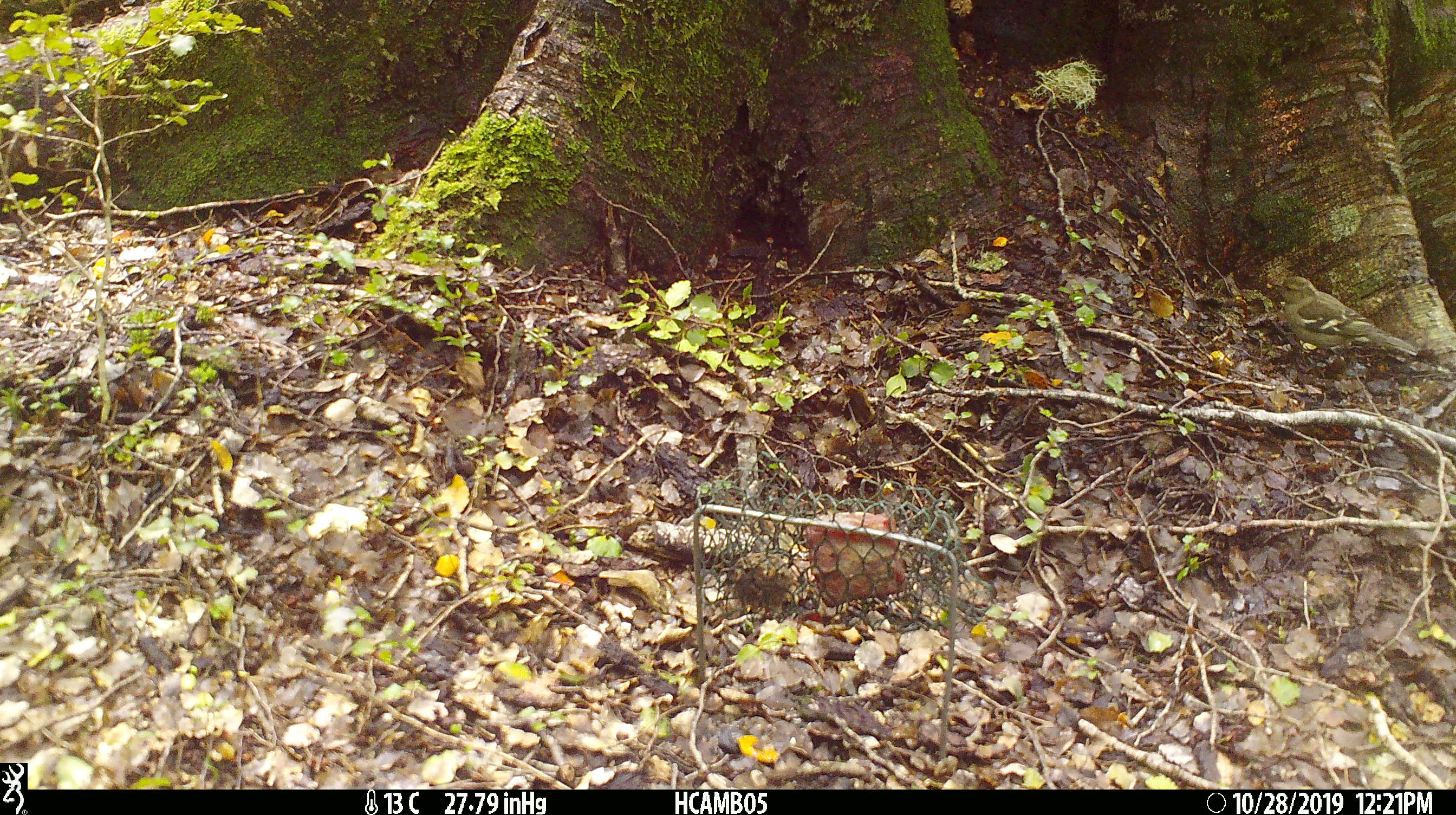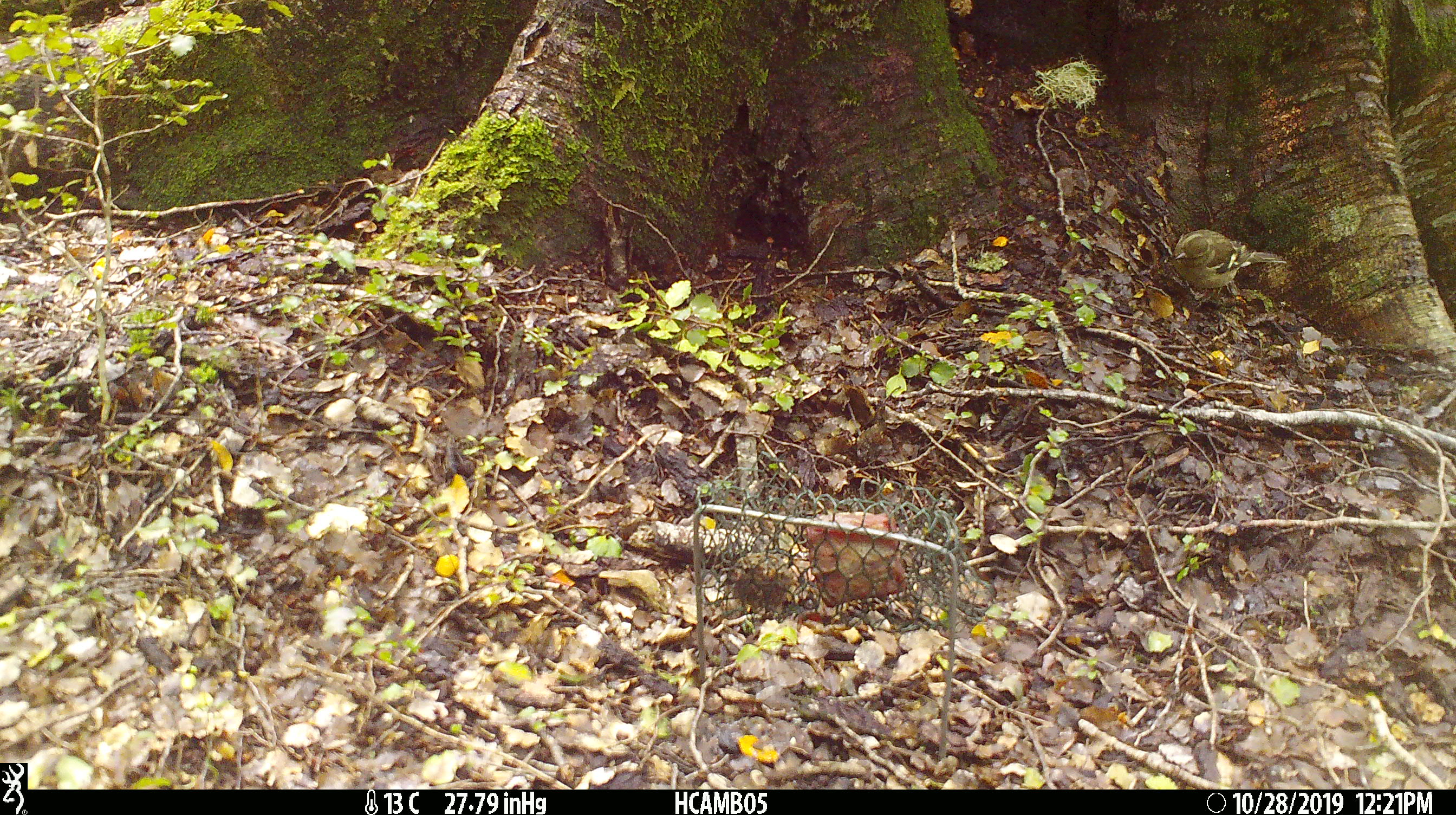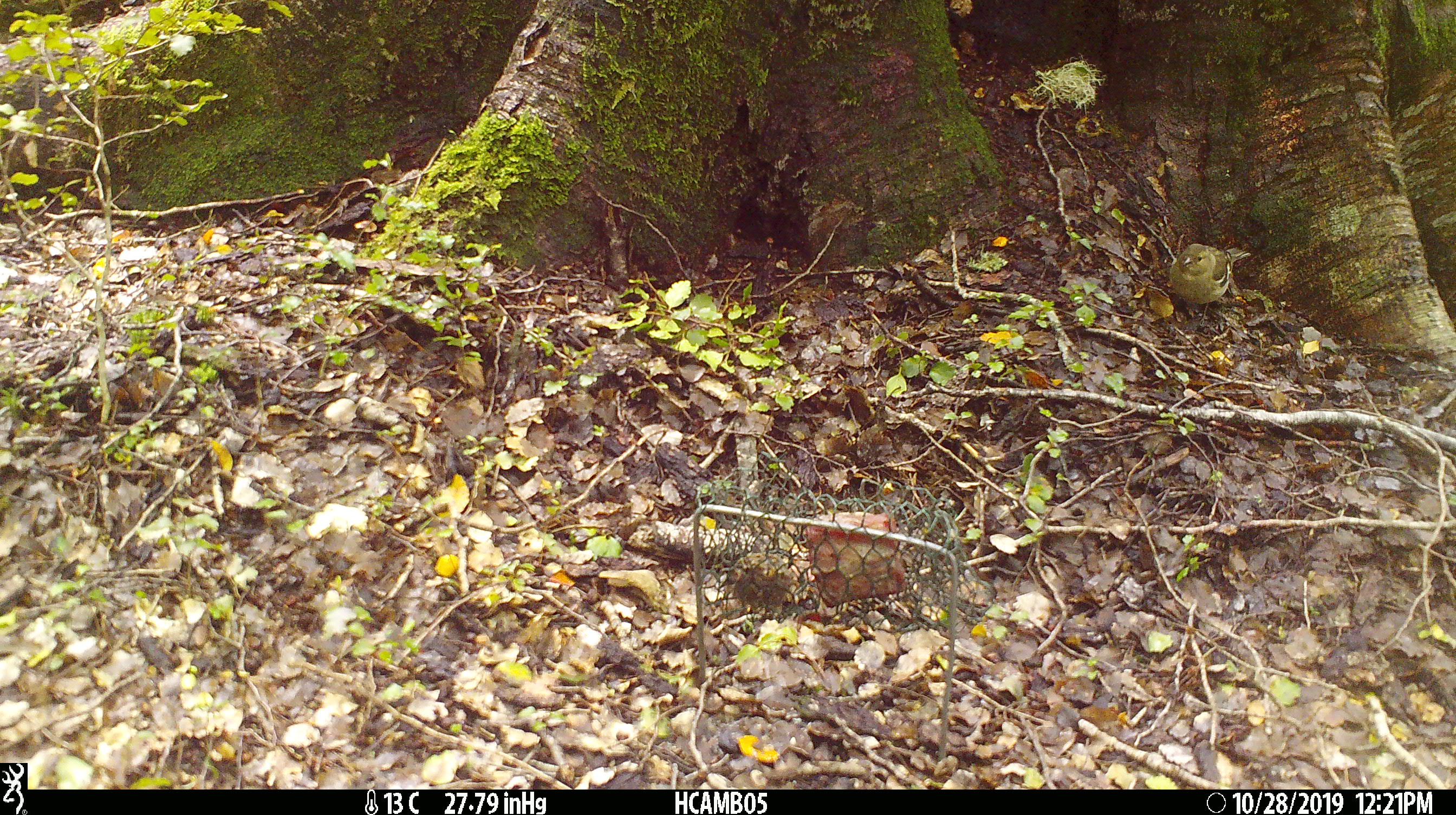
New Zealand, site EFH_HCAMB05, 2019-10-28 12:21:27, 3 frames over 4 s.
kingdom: Animalia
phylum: Chordata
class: Aves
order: Passeriformes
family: Fringillidae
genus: Fringilla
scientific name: Fringilla coelebs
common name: common chaffinch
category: chaffinch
Chaffinch (common chaffinch) (Fringilla coelebs).